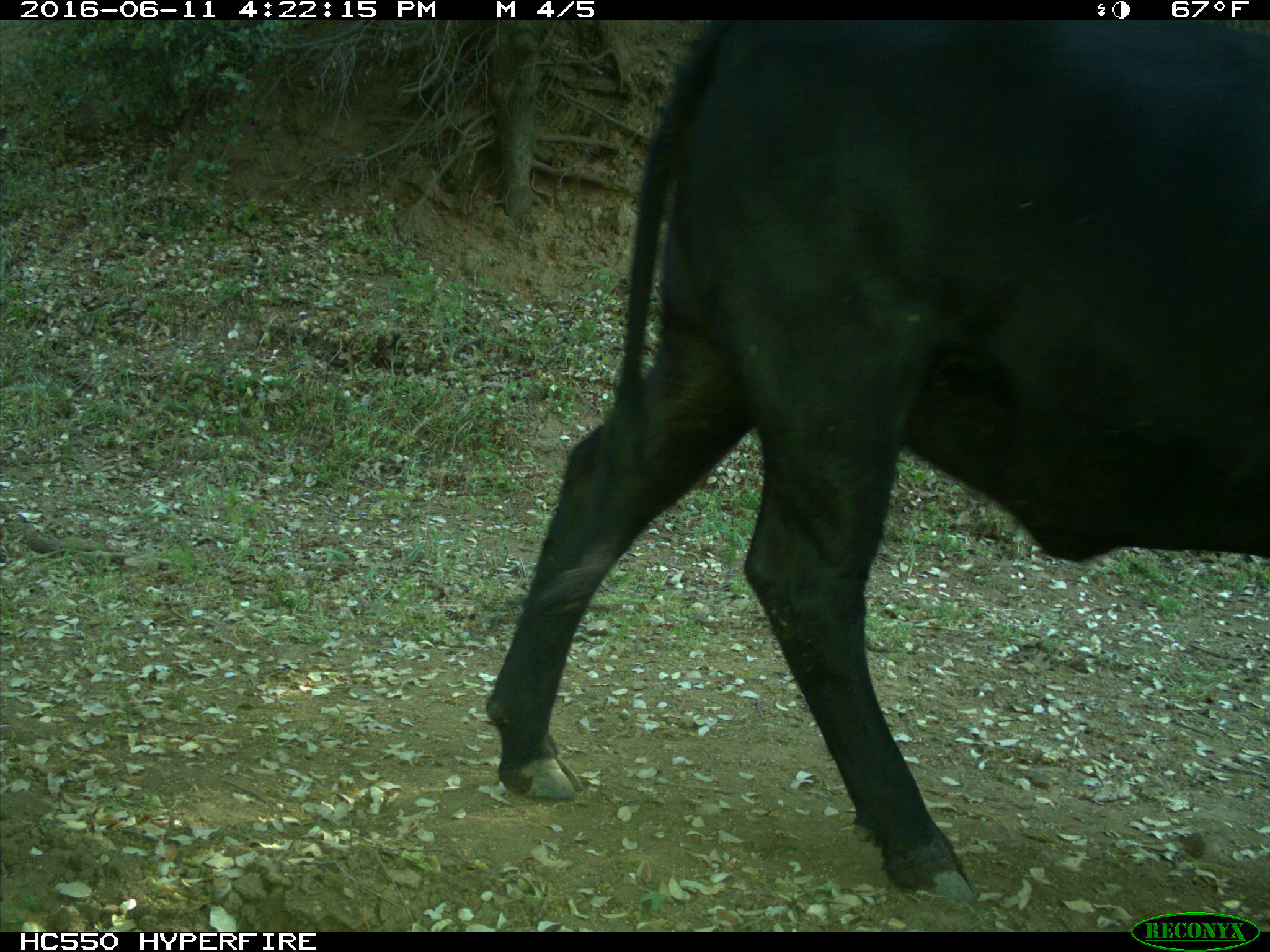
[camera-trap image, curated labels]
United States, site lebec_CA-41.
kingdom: Animalia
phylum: Chordata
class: Mammalia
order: Artiodactyla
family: Bovidae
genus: Bos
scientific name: Bos taurus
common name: domestic cow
Bos taurus (domestic cow).